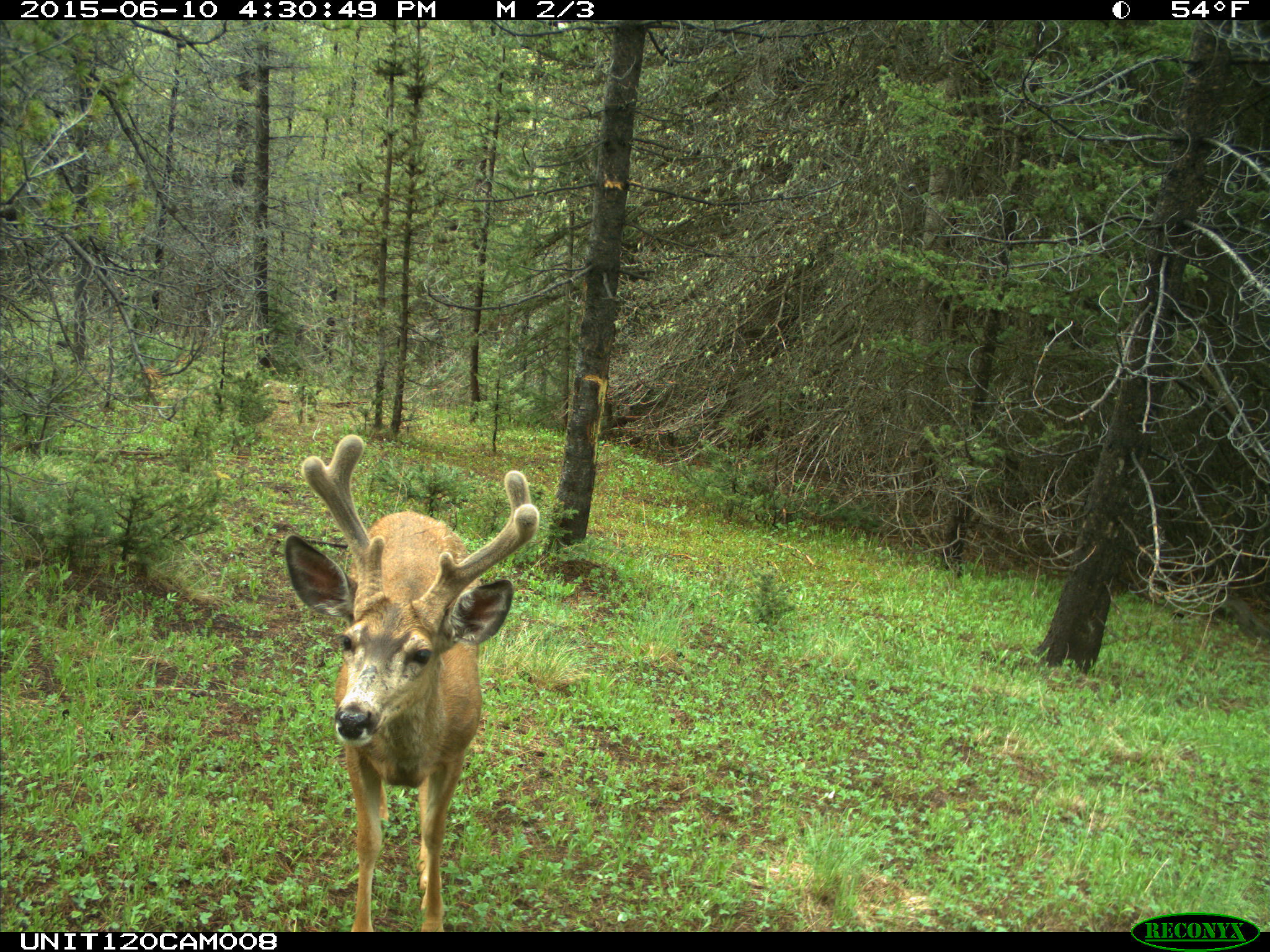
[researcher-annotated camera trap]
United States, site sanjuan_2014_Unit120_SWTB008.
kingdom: Animalia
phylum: Chordata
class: Mammalia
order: Artiodactyla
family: Cervidae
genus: Odocoileus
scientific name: Odocoileus hemionus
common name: mule deer